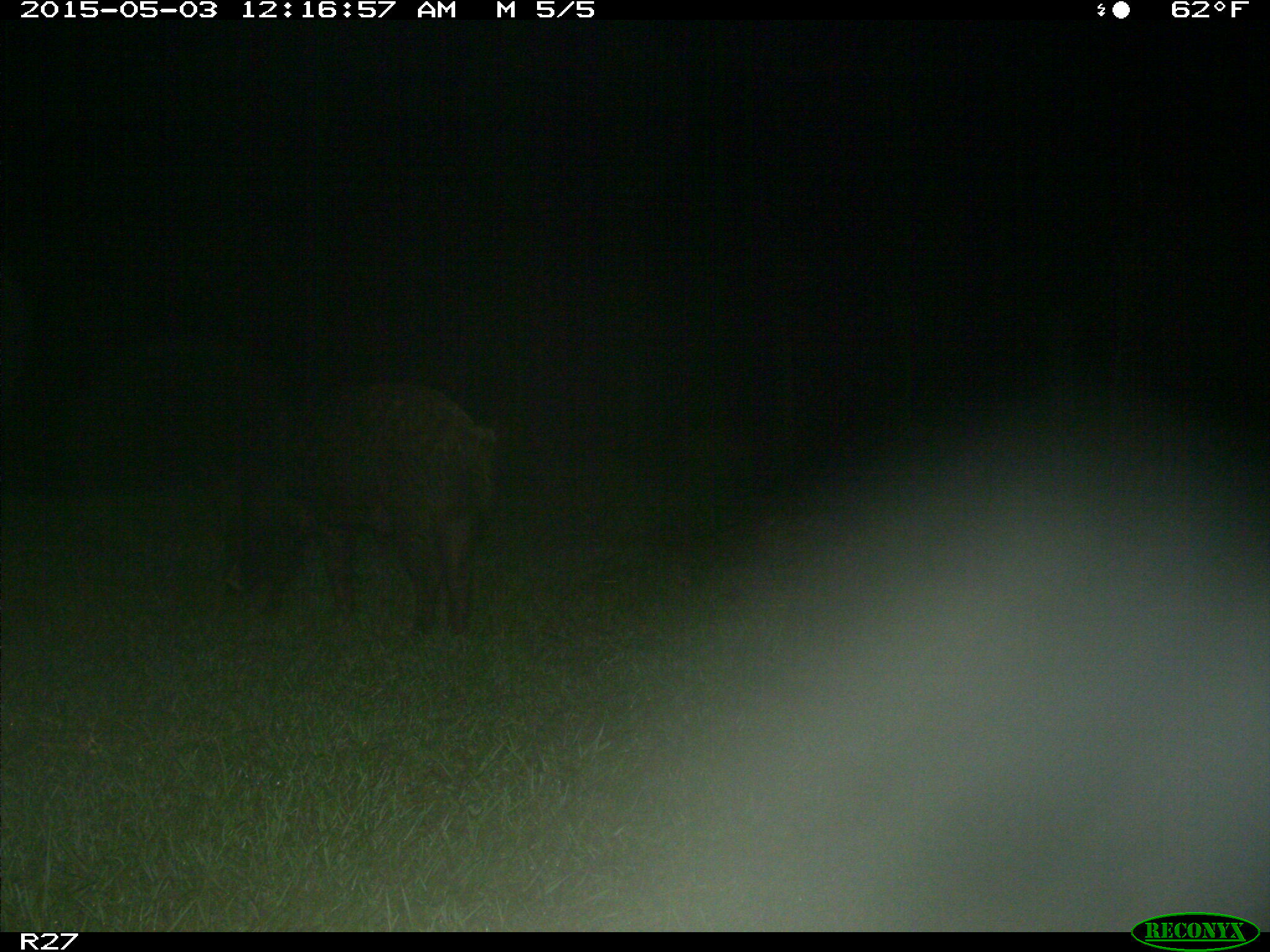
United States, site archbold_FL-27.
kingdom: Animalia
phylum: Chordata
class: Mammalia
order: Artiodactyla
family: Suidae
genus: Sus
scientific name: Sus scrofa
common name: wild boar